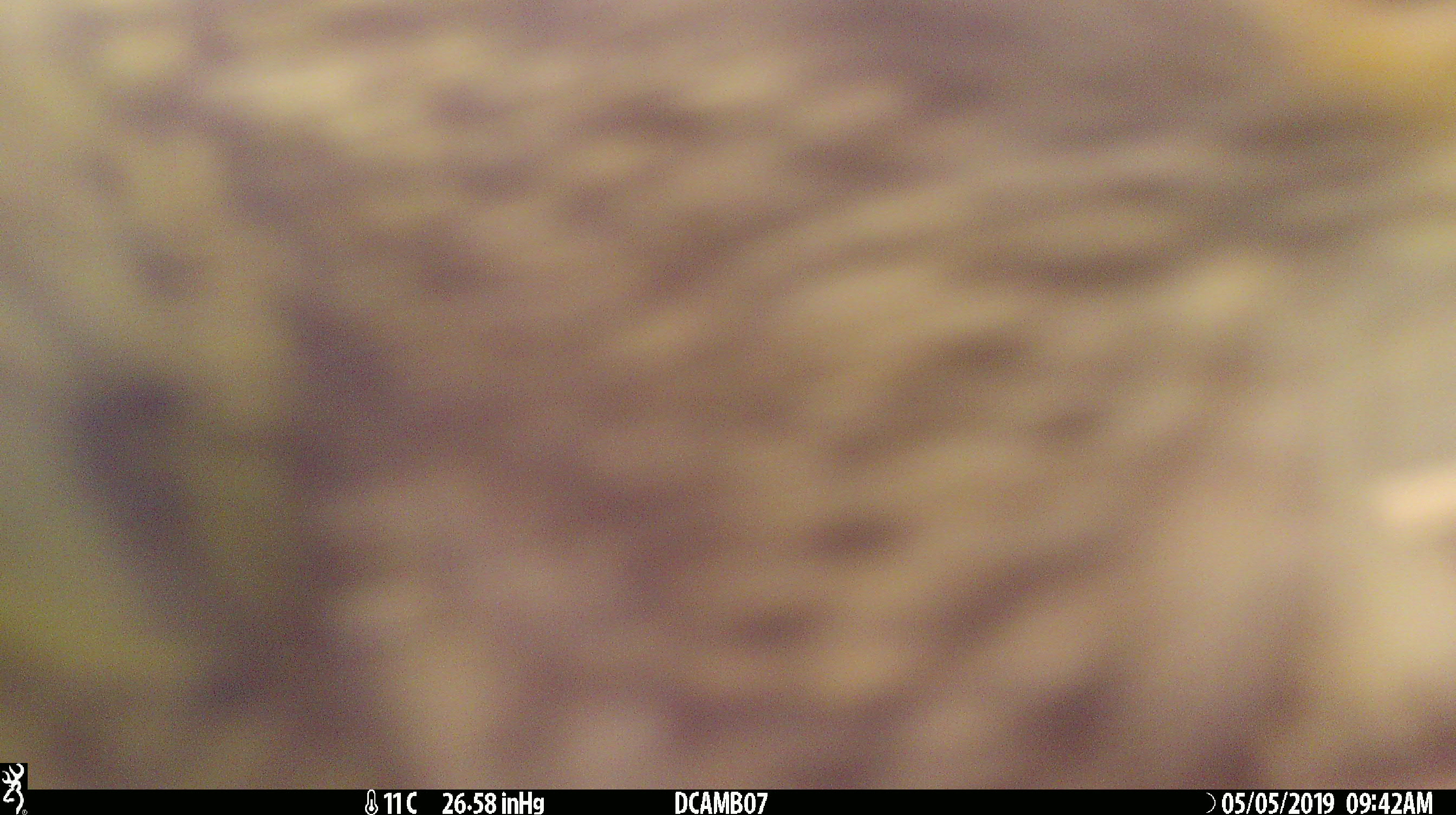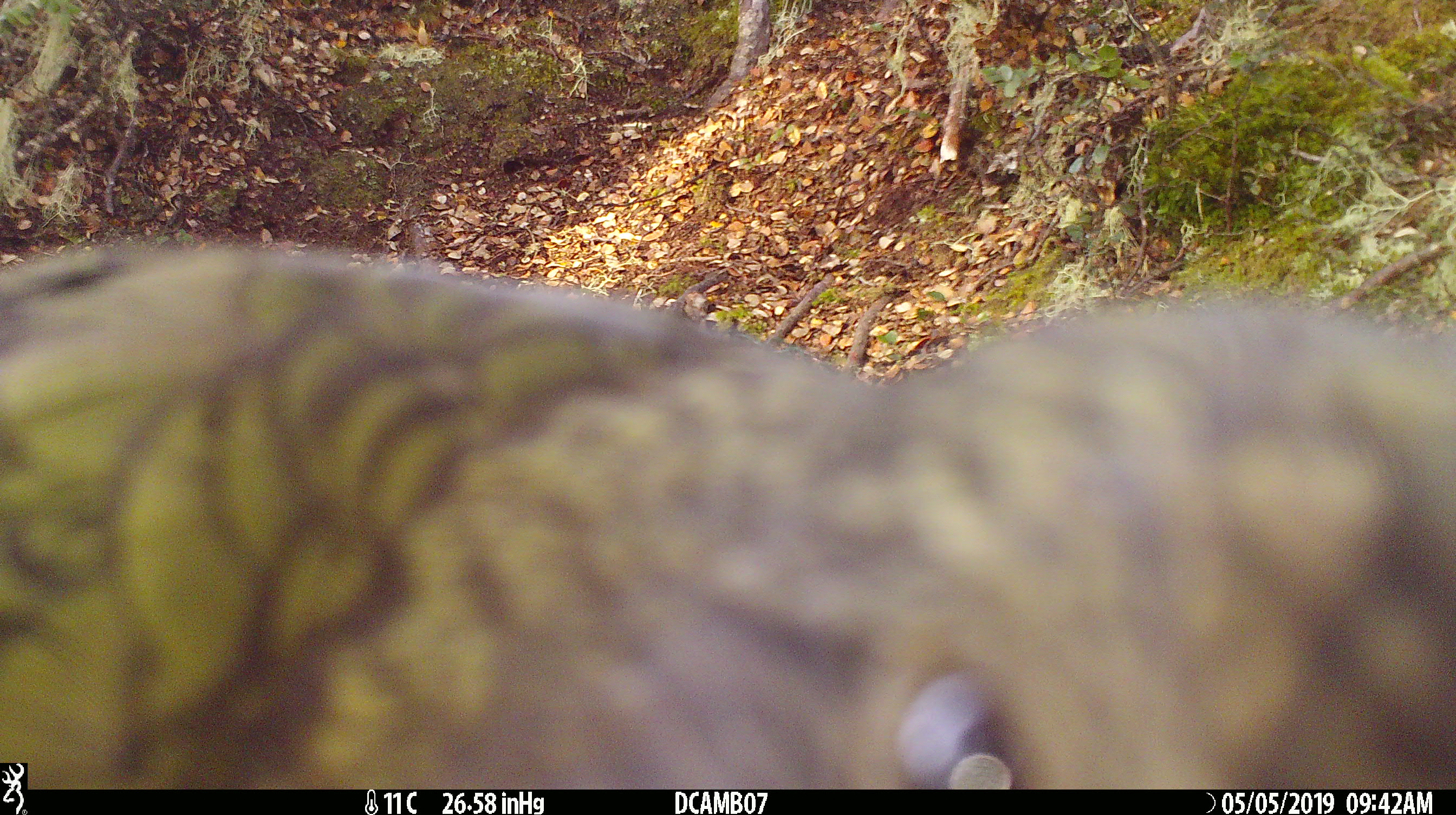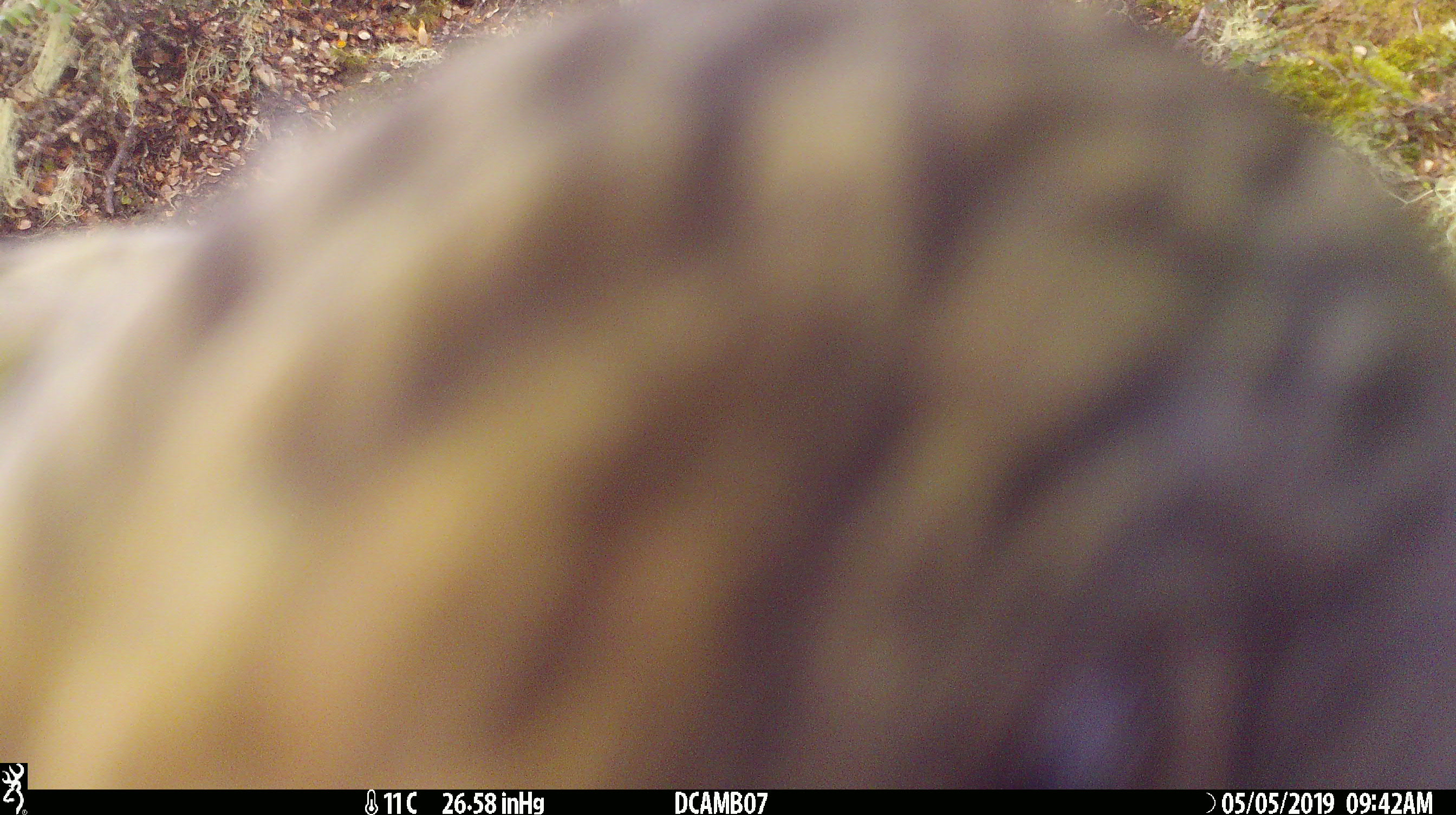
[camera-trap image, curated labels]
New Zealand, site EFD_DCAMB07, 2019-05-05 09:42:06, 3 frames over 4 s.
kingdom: Animalia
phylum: Chordata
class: Aves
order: Psittaciformes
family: Strigopidae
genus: Nestor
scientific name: Nestor notabilis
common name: kea